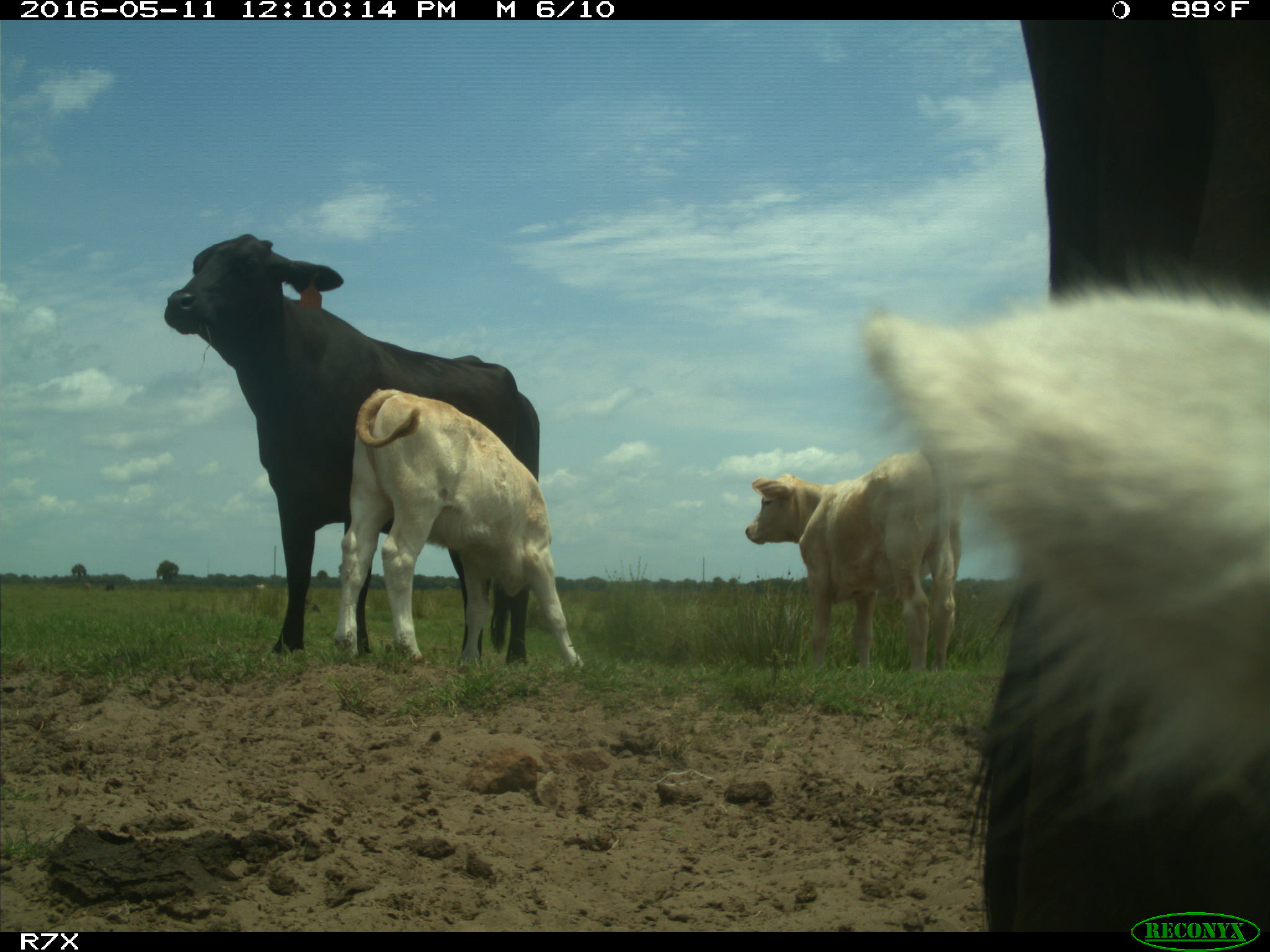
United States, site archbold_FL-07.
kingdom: Animalia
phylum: Chordata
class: Mammalia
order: Artiodactyla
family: Bovidae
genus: Bos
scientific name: Bos taurus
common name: domestic cow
Bos taurus (domestic cow).